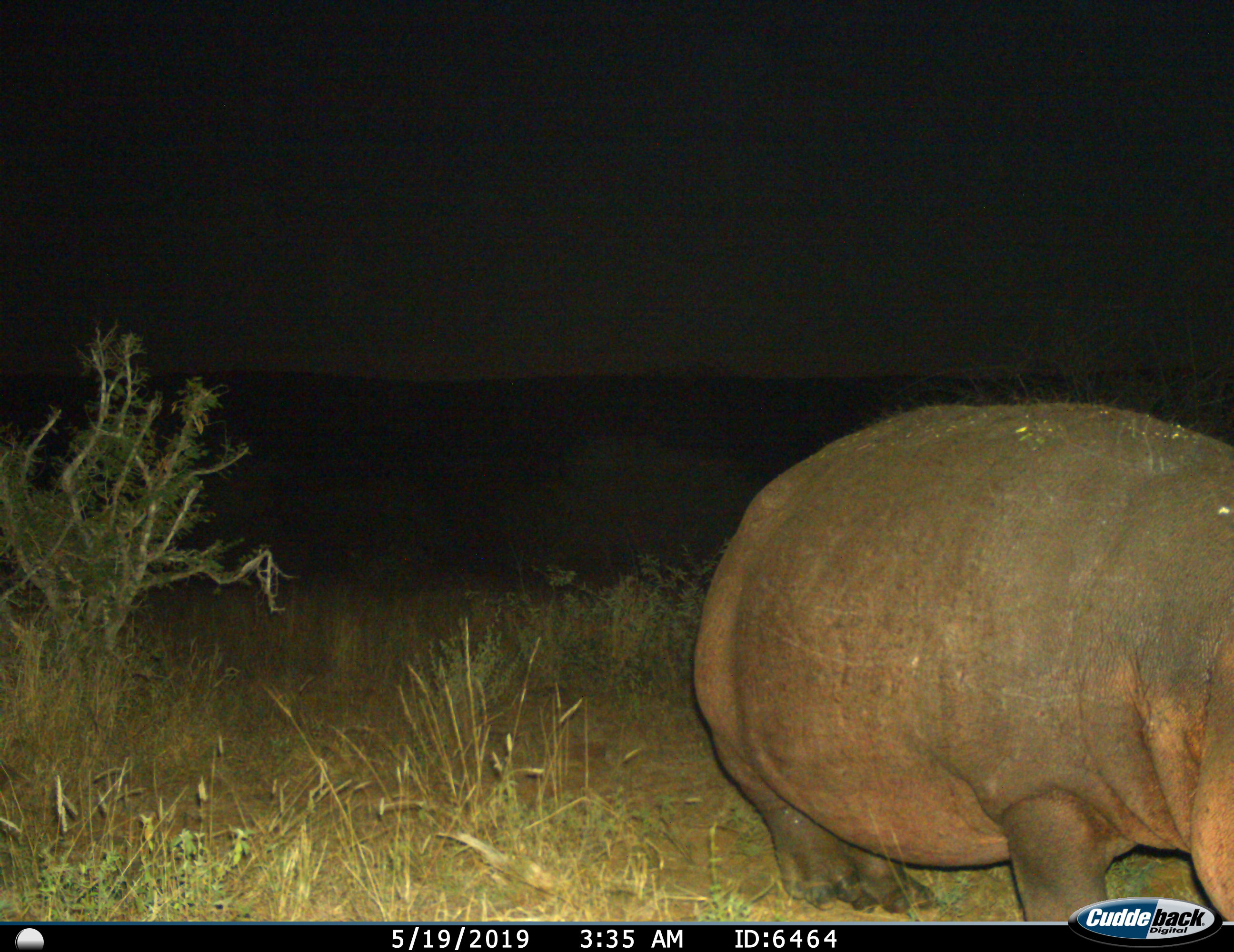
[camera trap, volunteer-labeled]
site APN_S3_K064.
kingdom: Animalia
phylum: Chordata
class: Mammalia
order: Artiodactyla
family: Hippopotamidae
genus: Hippopotamus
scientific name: Hippopotamus amphibius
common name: hippopotamus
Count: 1.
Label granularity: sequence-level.